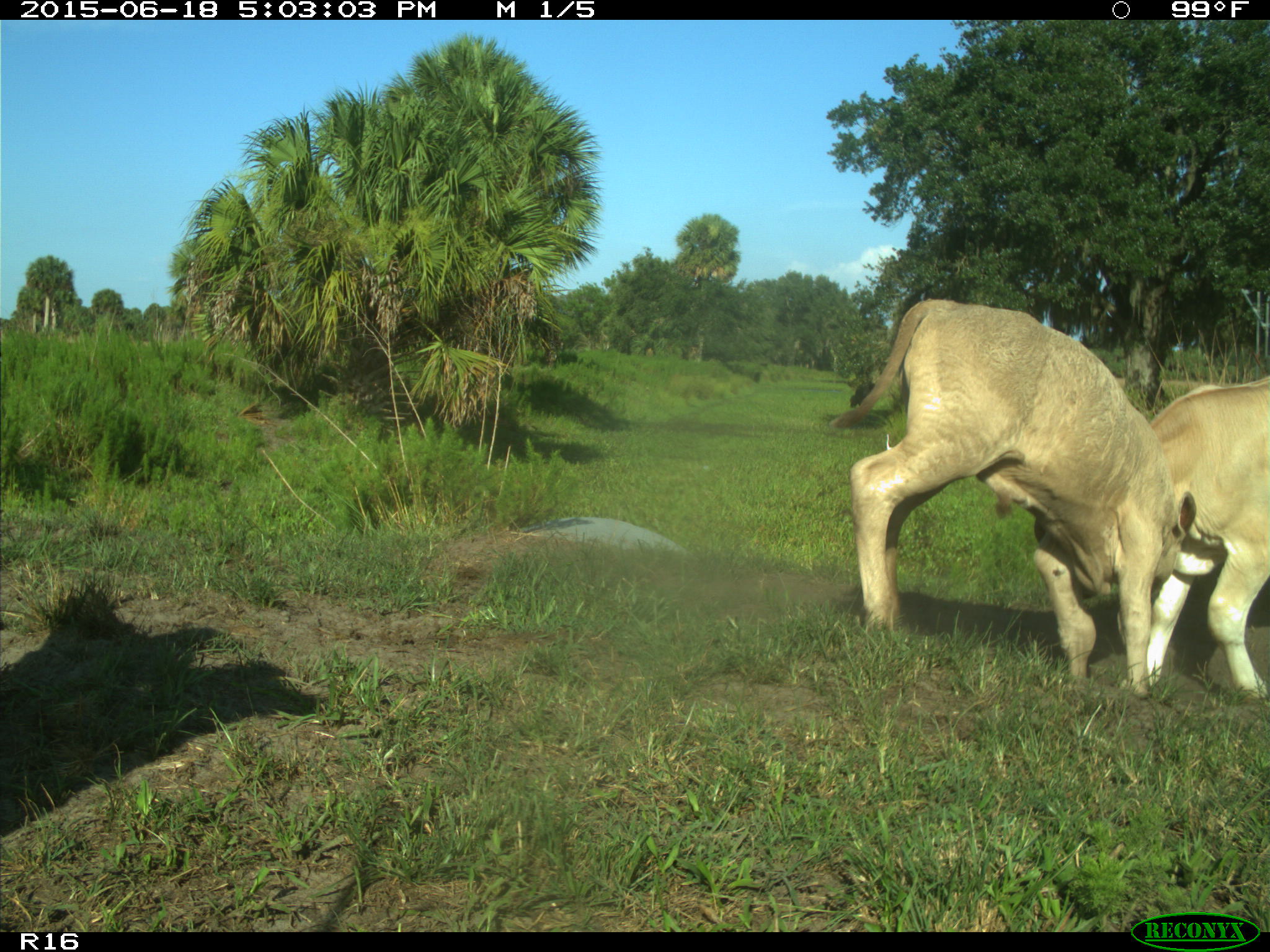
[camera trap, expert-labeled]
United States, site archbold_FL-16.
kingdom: Animalia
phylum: Chordata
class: Mammalia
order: Artiodactyla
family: Bovidae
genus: Bos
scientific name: Bos taurus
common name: domestic cow